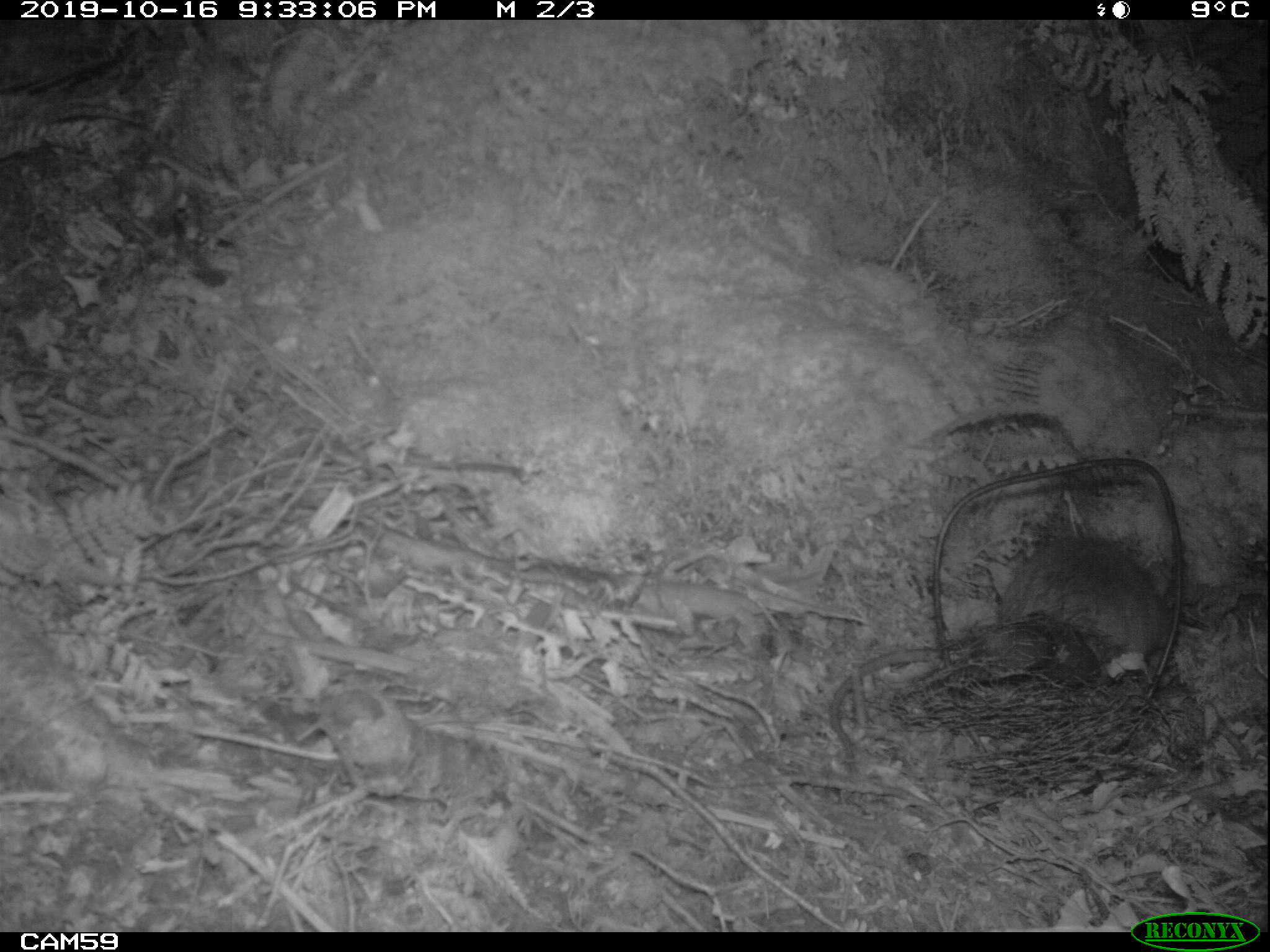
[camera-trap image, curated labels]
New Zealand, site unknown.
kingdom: Animalia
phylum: Chordata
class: Mammalia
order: Rodentia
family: Muridae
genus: Rattus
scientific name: Rattus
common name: rat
Rat (Rattus).